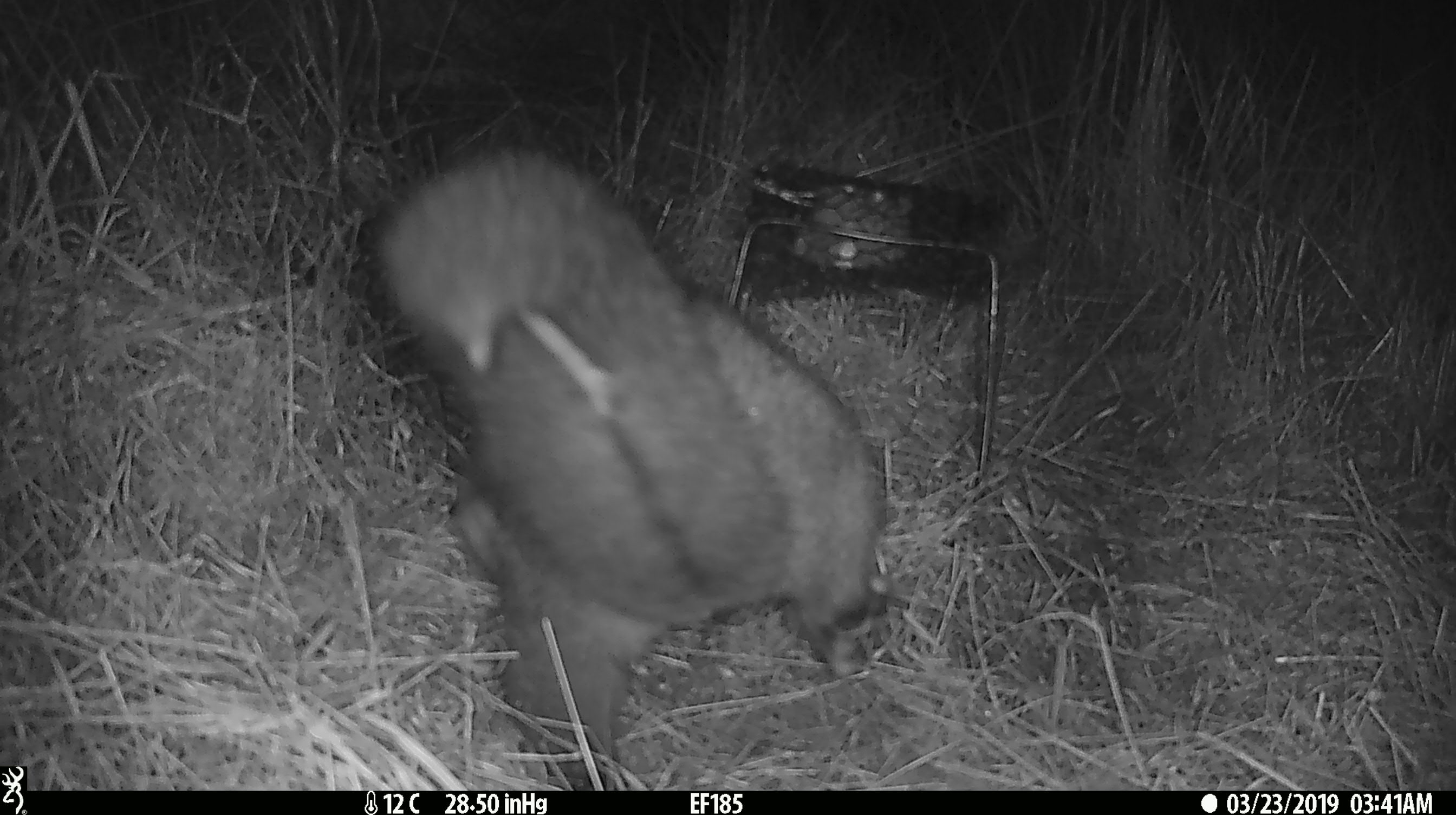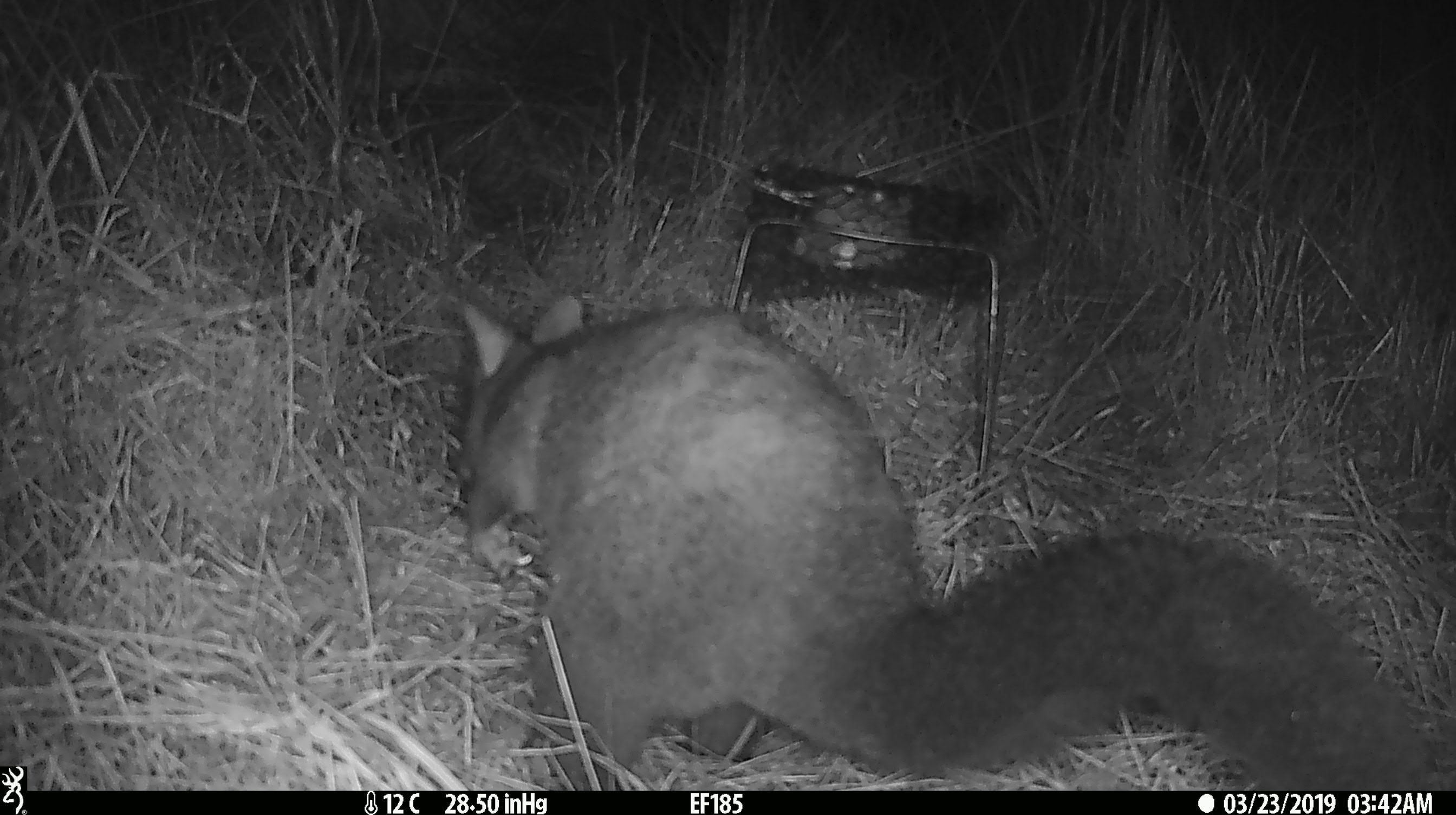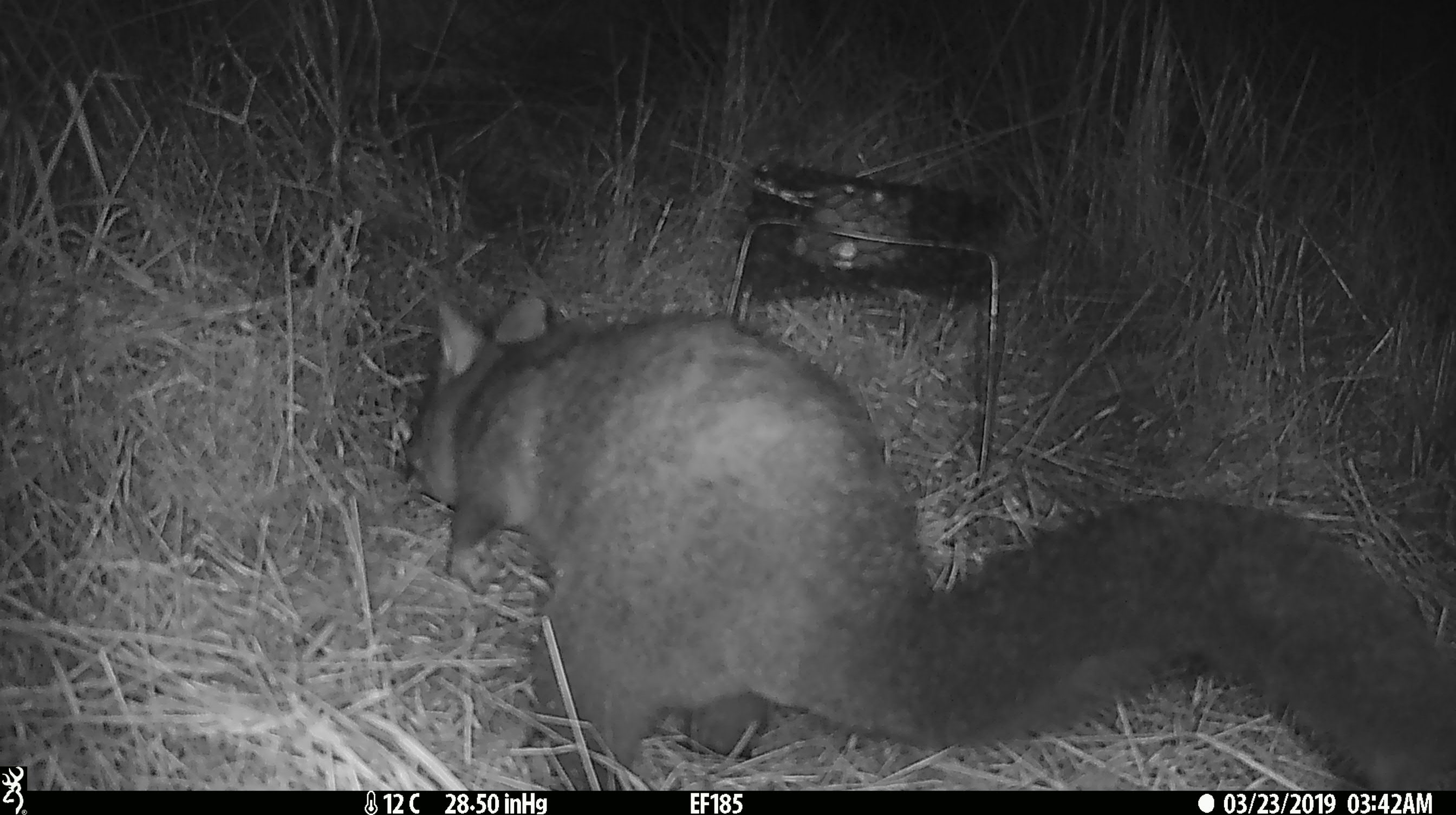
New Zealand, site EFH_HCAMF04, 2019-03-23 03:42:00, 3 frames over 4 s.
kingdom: Animalia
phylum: Chordata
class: Mammalia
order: Diprotodontia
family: Phalangeridae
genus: Trichosurus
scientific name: Trichosurus vulpecula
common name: common brushtail possum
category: possum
Possum (common brushtail possum) (Trichosurus vulpecula).